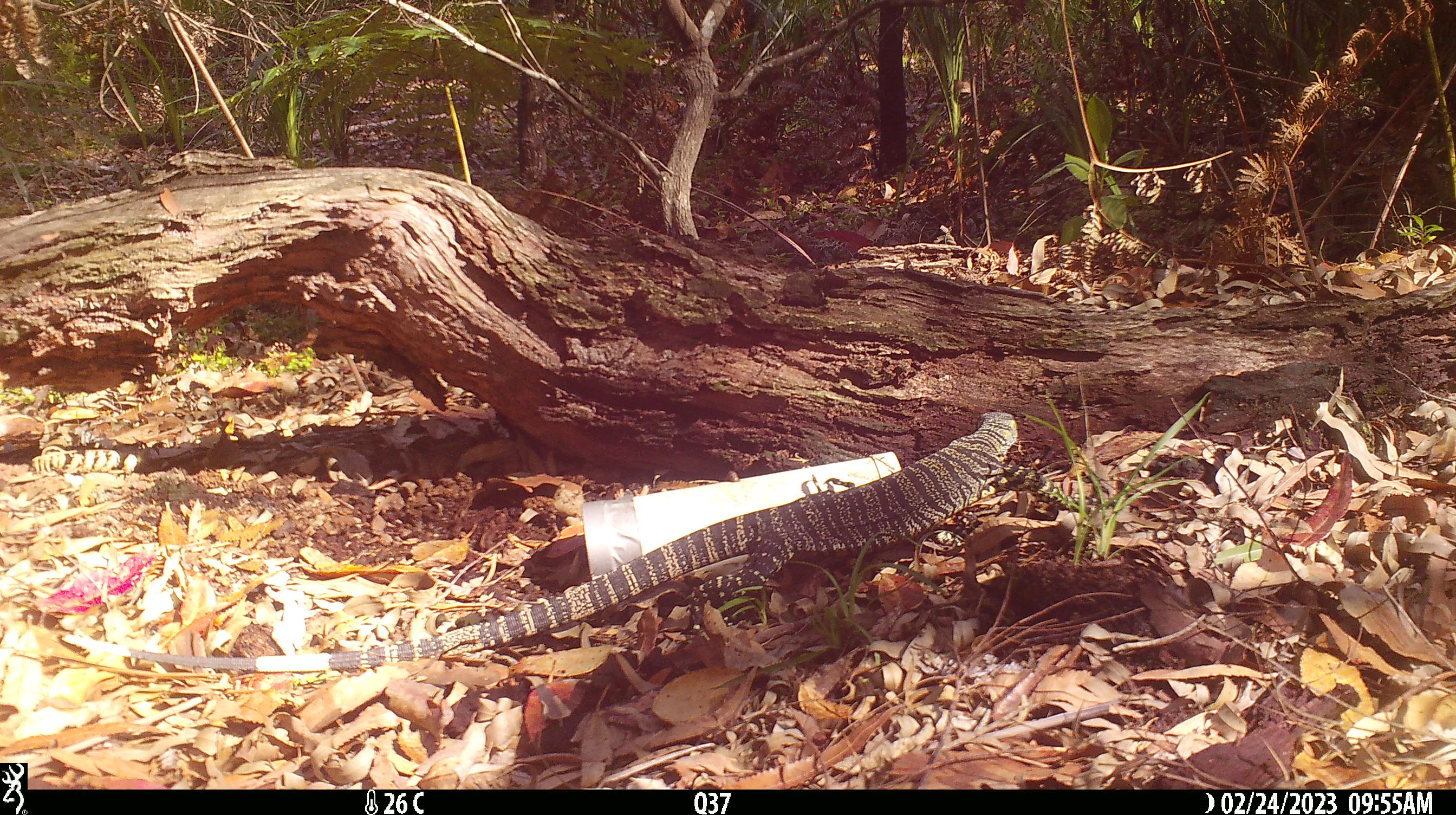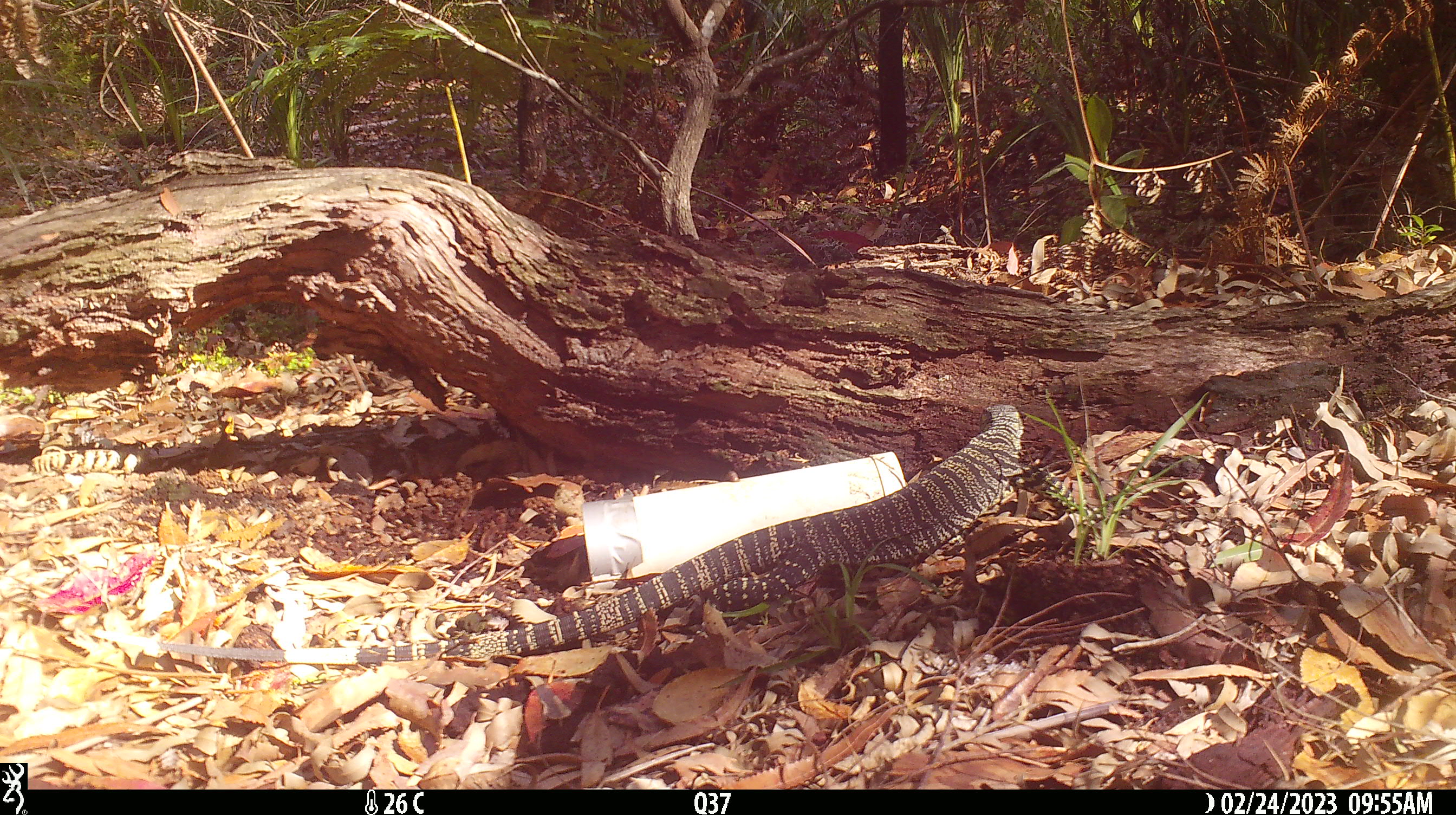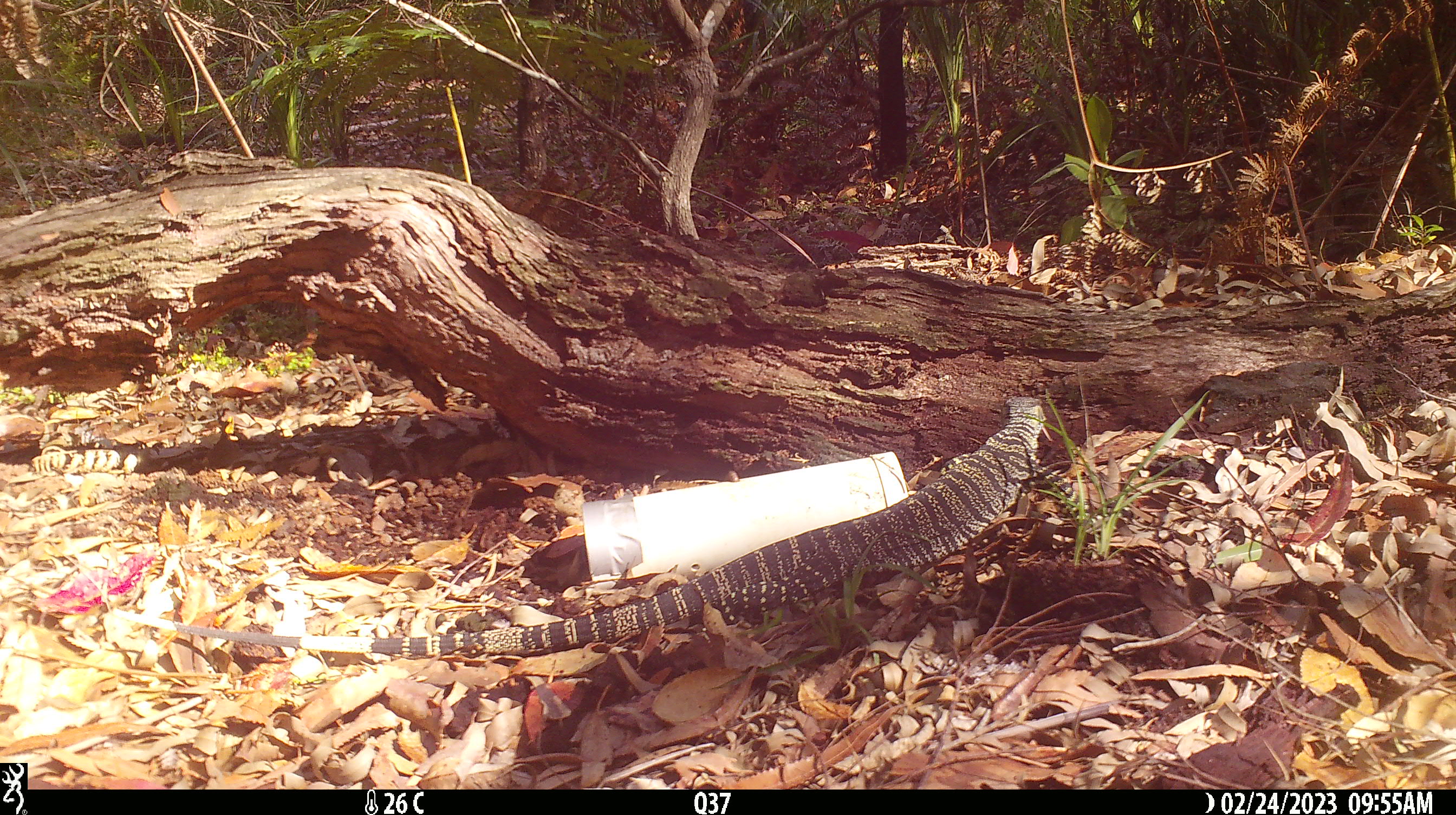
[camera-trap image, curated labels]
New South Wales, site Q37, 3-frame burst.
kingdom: Animalia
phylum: Chordata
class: Reptilia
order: Squamata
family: Varanidae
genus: Varanus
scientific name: Varanus varius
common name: lace monitor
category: goanna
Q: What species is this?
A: Goanna (lace monitor) (Varanus varius).